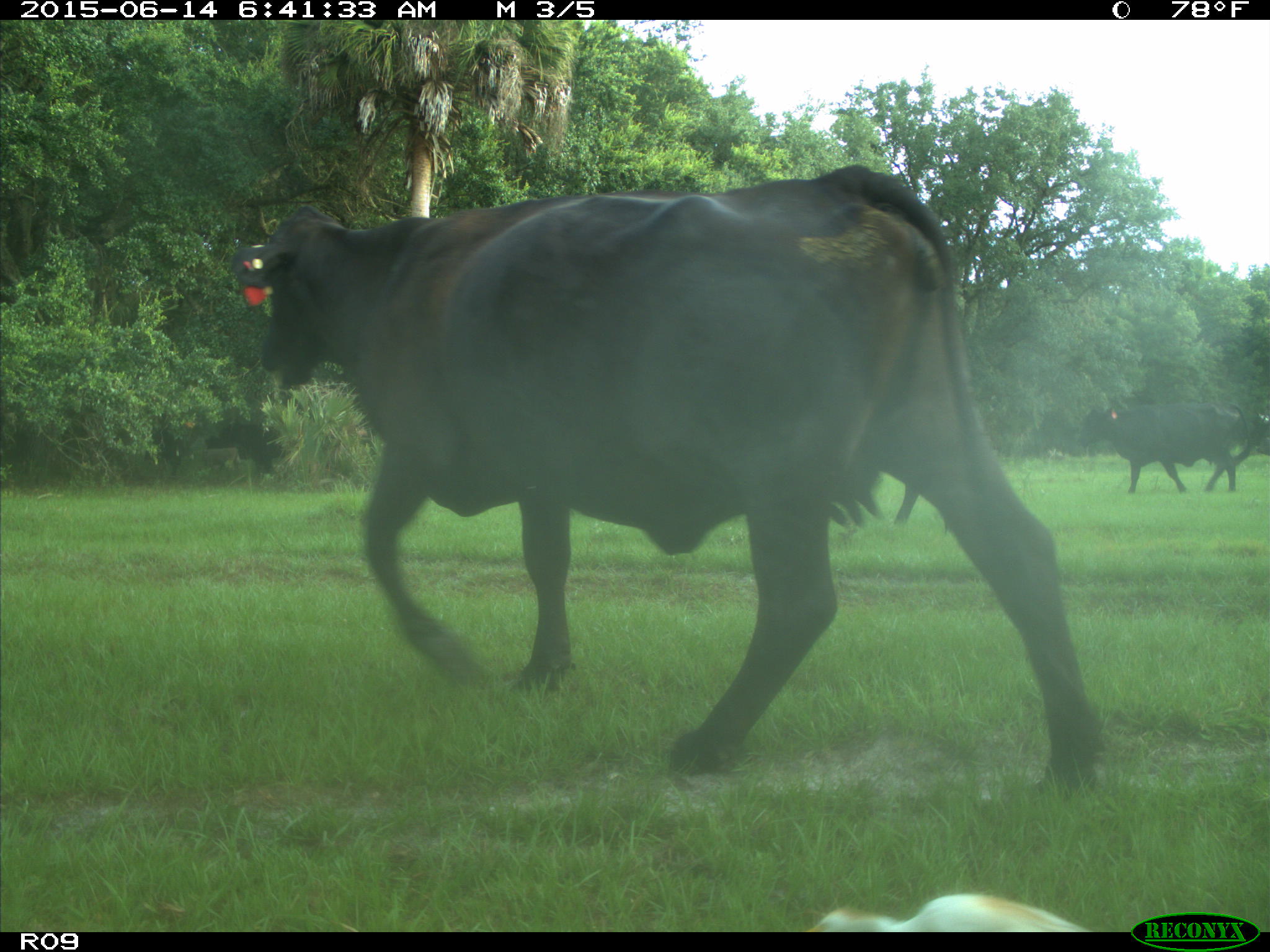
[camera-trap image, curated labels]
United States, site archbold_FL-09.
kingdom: Animalia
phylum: Chordata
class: Mammalia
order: Artiodactyla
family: Bovidae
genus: Bos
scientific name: Bos taurus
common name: domestic cow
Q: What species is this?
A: Bos taurus (domestic cow).